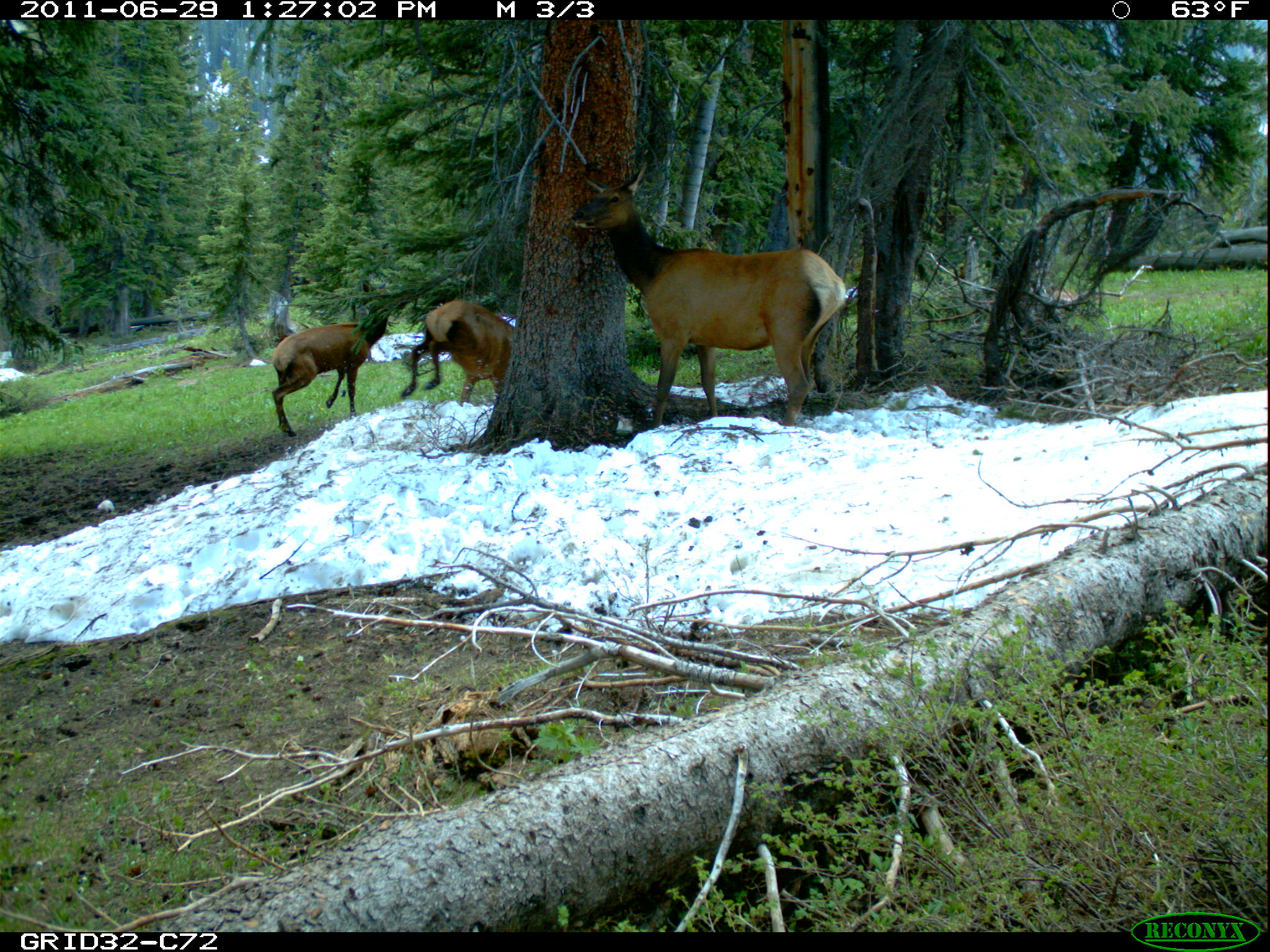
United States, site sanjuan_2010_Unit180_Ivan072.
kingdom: Animalia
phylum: Chordata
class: Mammalia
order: Artiodactyla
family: Cervidae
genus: Cervus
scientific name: Cervus elaphus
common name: red deer